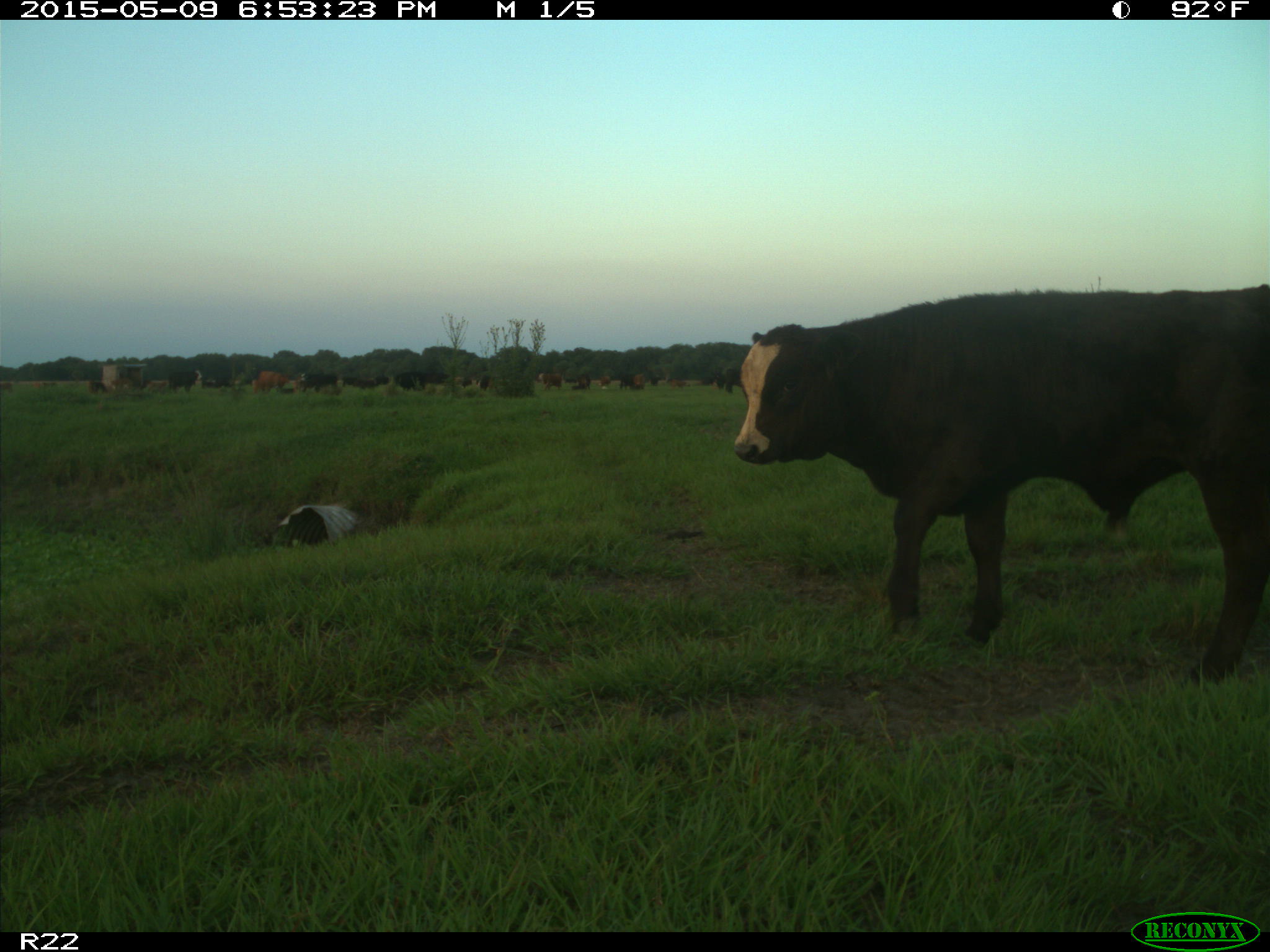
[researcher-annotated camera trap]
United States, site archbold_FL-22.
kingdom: Animalia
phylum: Chordata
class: Mammalia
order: Artiodactyla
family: Bovidae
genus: Bos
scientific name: Bos taurus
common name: domestic cow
Bos taurus (domestic cow).